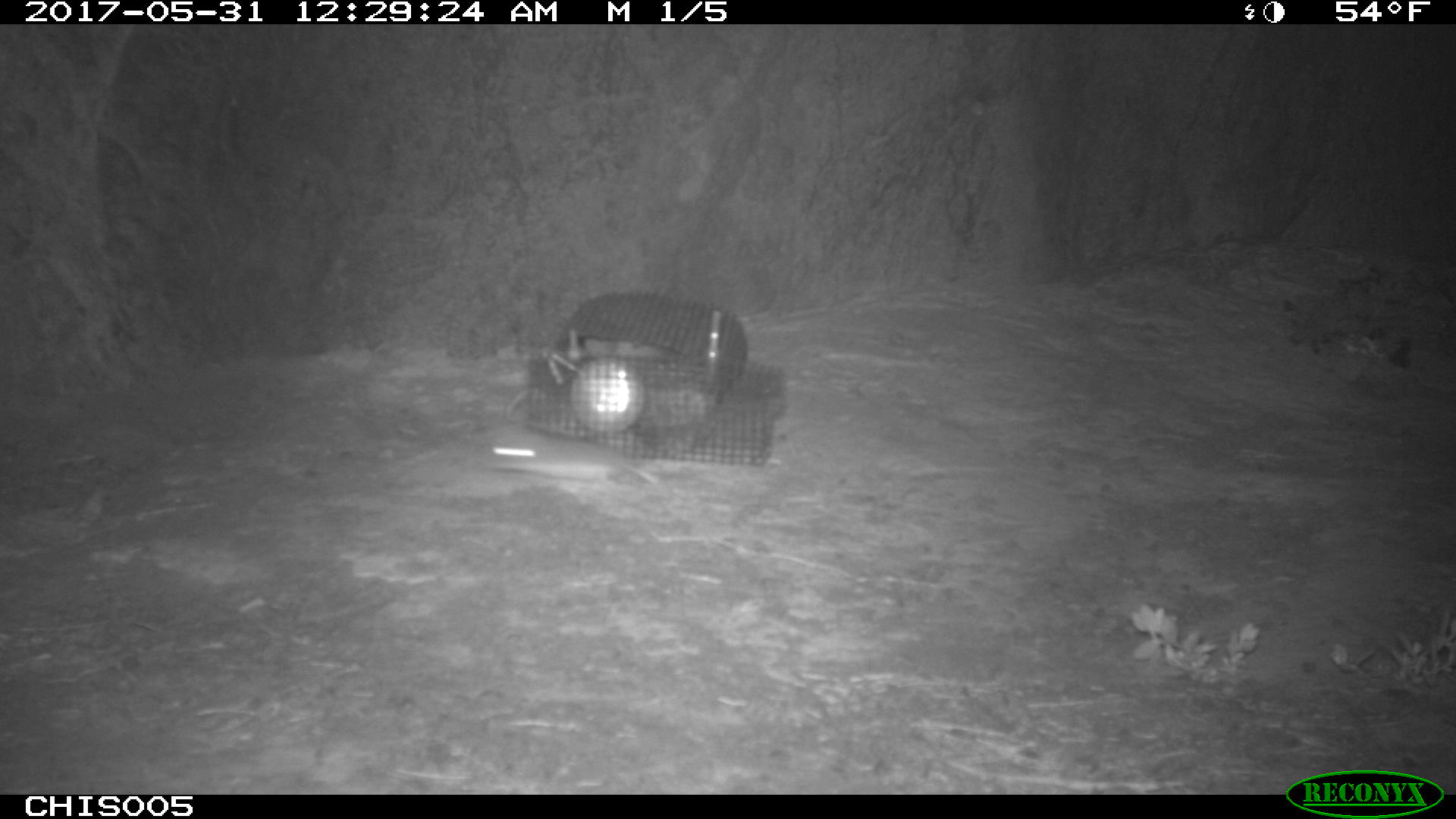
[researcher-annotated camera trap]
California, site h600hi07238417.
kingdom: Animalia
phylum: Chordata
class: Mammalia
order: Rodentia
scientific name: Rodentia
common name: rodent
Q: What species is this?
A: Rodent (Rodentia).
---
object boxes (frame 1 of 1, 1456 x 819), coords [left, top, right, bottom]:
rodent: [481, 433, 661, 485]